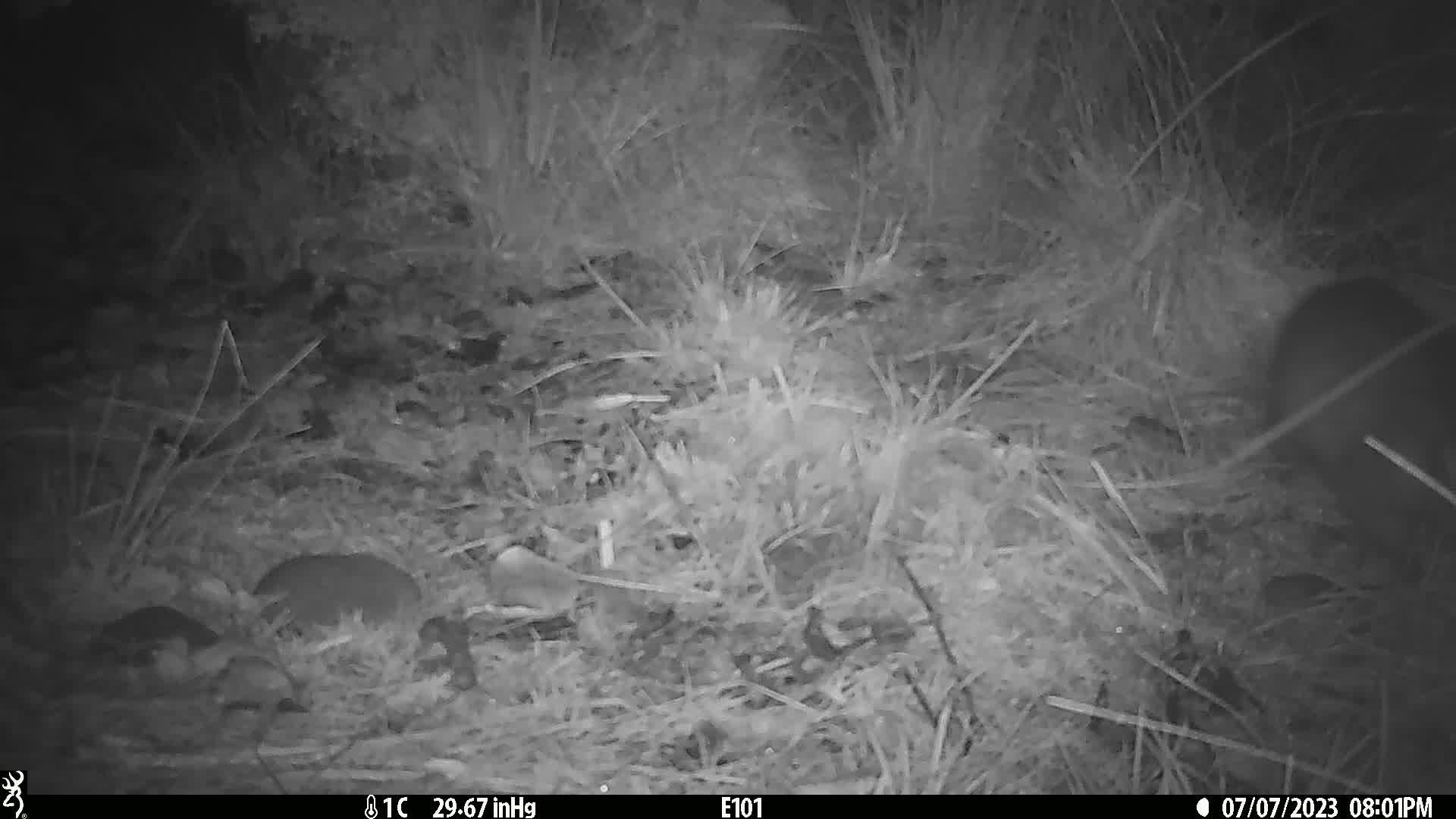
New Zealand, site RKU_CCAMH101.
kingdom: Animalia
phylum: Chordata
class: Mammalia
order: Diprotodontia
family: Phalangeridae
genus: Trichosurus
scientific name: Trichosurus vulpecula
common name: common brushtail possum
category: possum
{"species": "possum (common brushtail possum) (Trichosurus vulpecula)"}